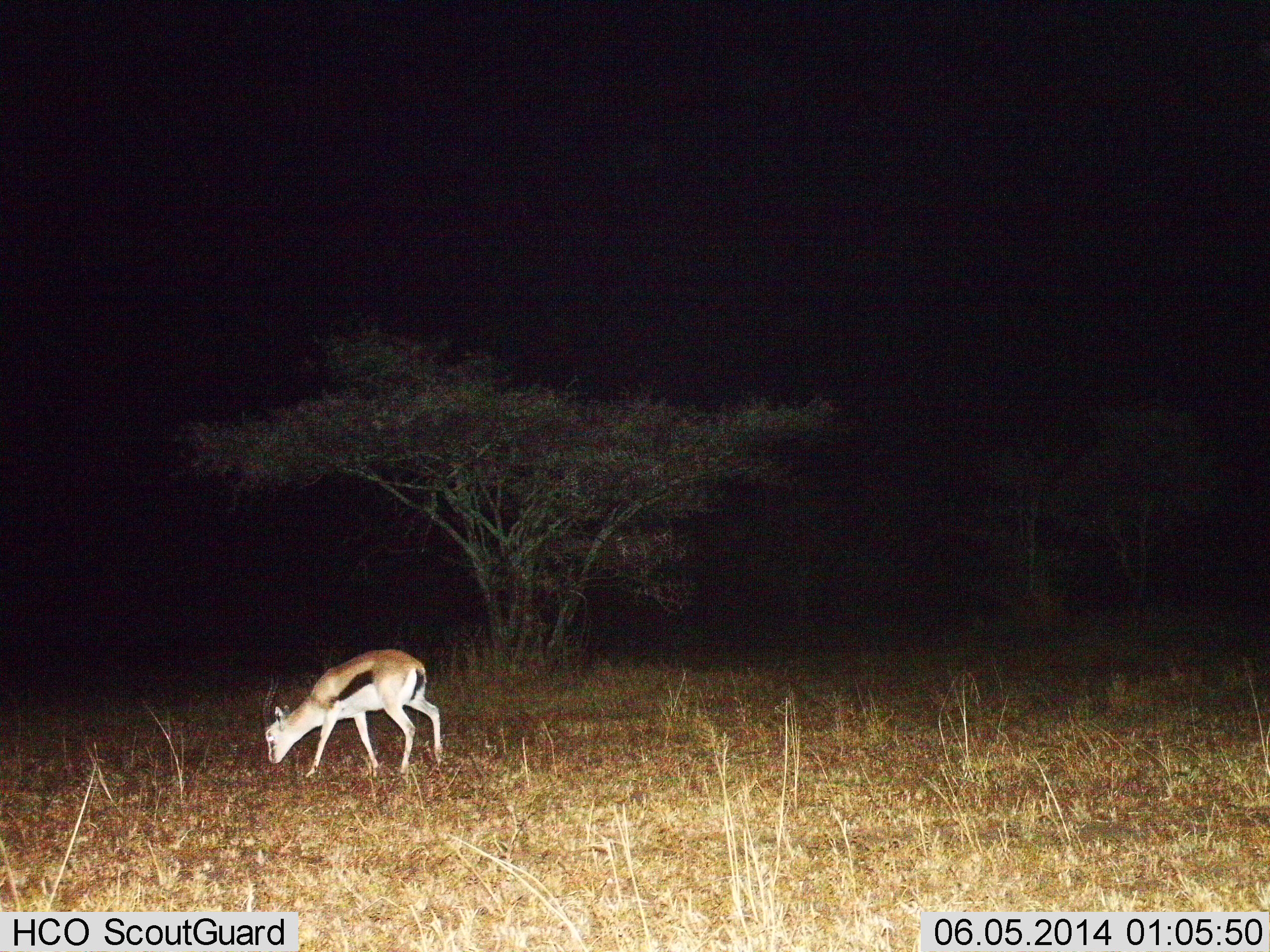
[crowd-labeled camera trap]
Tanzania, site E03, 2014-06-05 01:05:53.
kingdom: Animalia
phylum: Chordata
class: Mammalia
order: Artiodactyla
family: Bovidae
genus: Eudorcas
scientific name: Eudorcas thomsonii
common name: thomson's gazelle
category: gazellethomsons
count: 1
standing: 8%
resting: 0%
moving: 0%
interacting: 0%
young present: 8%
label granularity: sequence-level